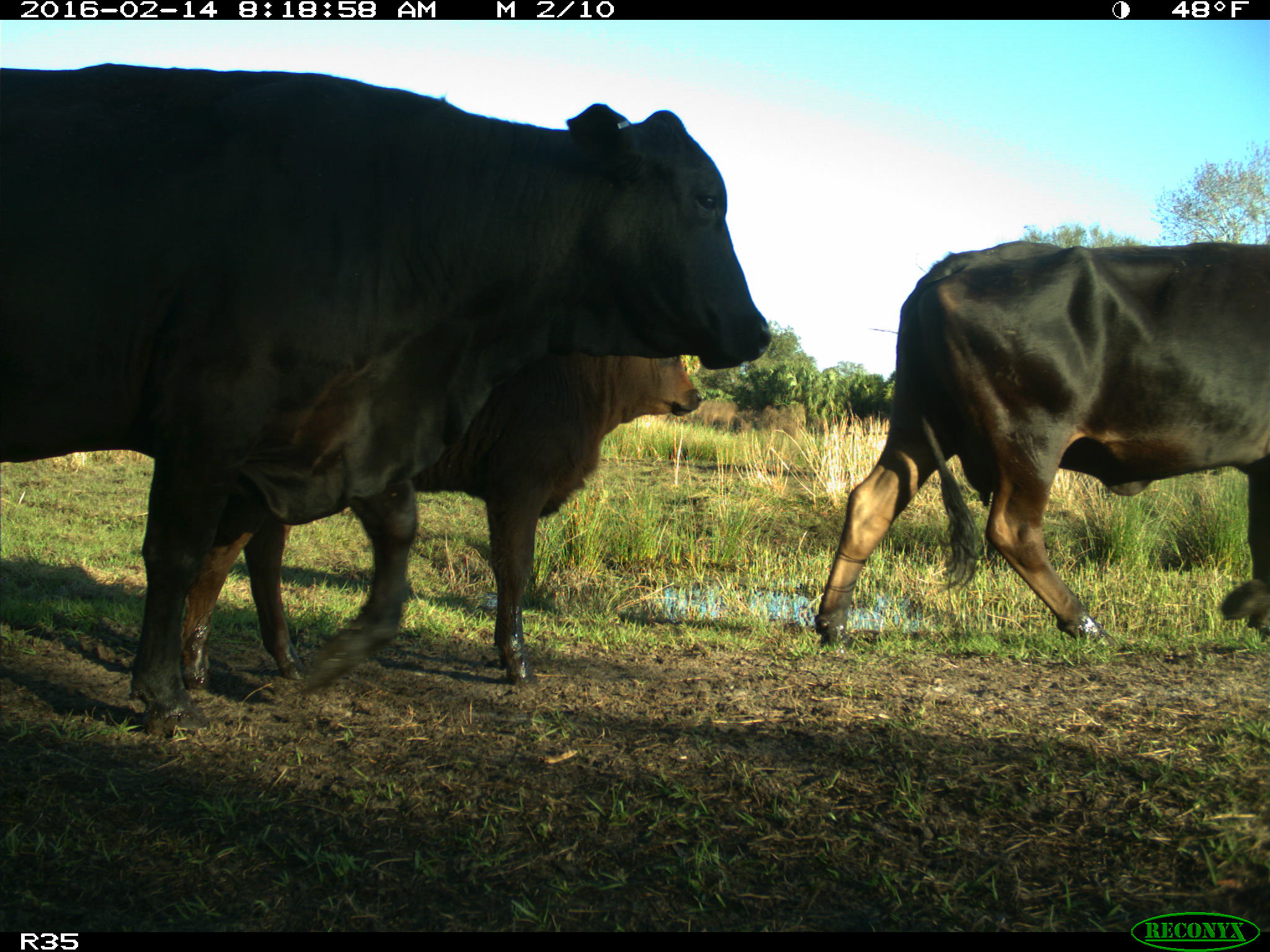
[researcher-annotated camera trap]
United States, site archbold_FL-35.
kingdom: Animalia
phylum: Chordata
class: Mammalia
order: Artiodactyla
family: Bovidae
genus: Bos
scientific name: Bos taurus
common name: domestic cow